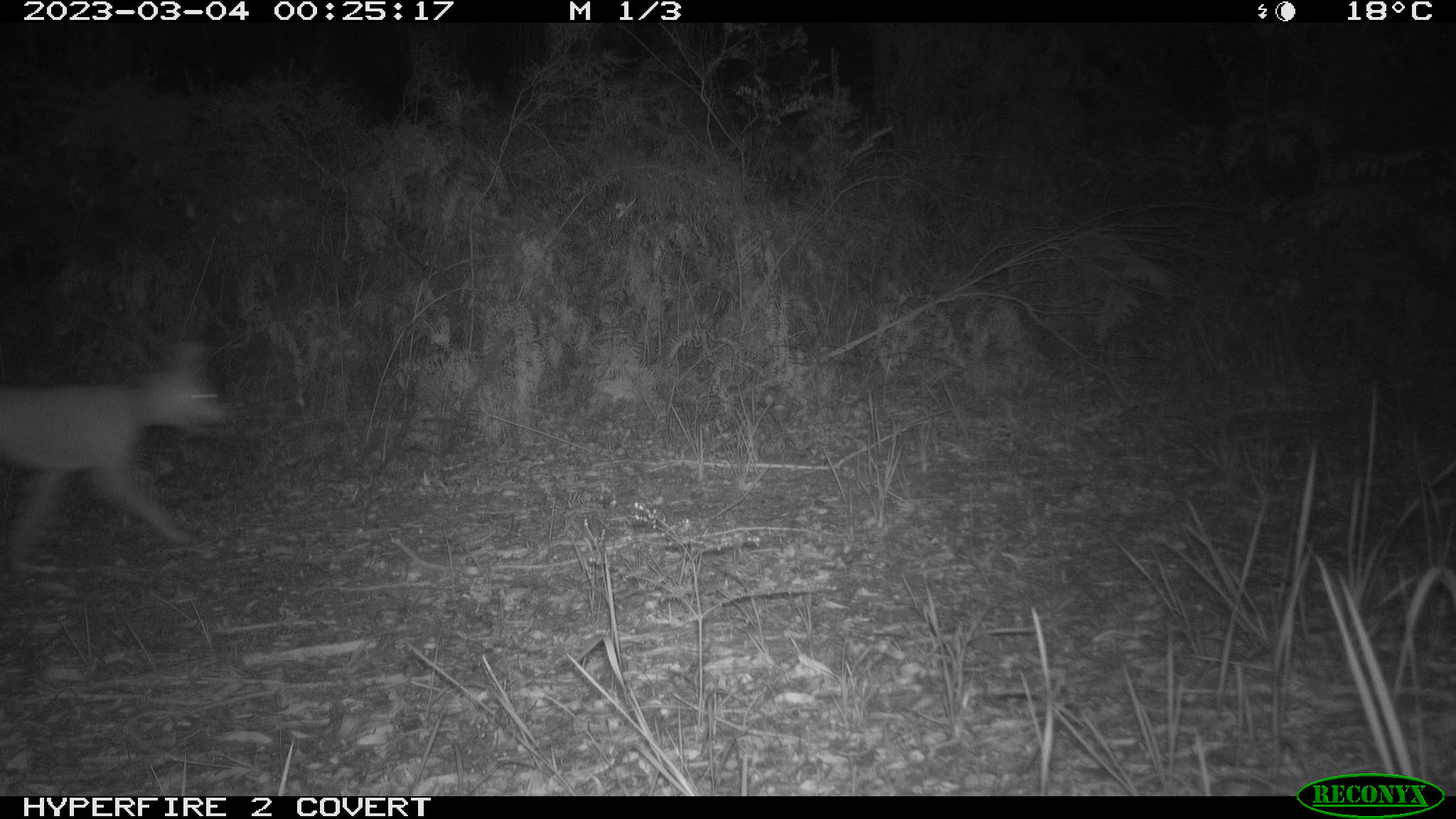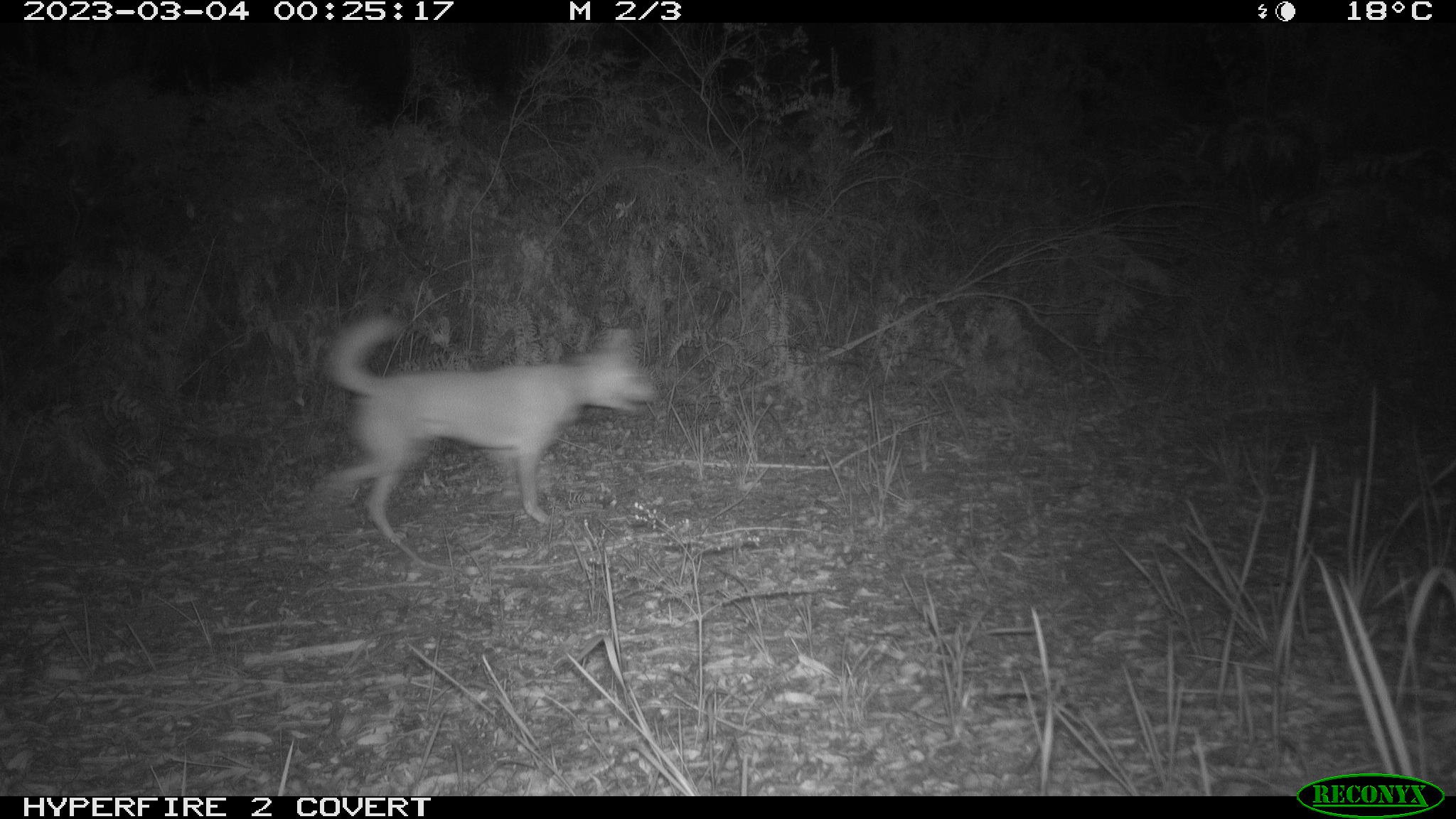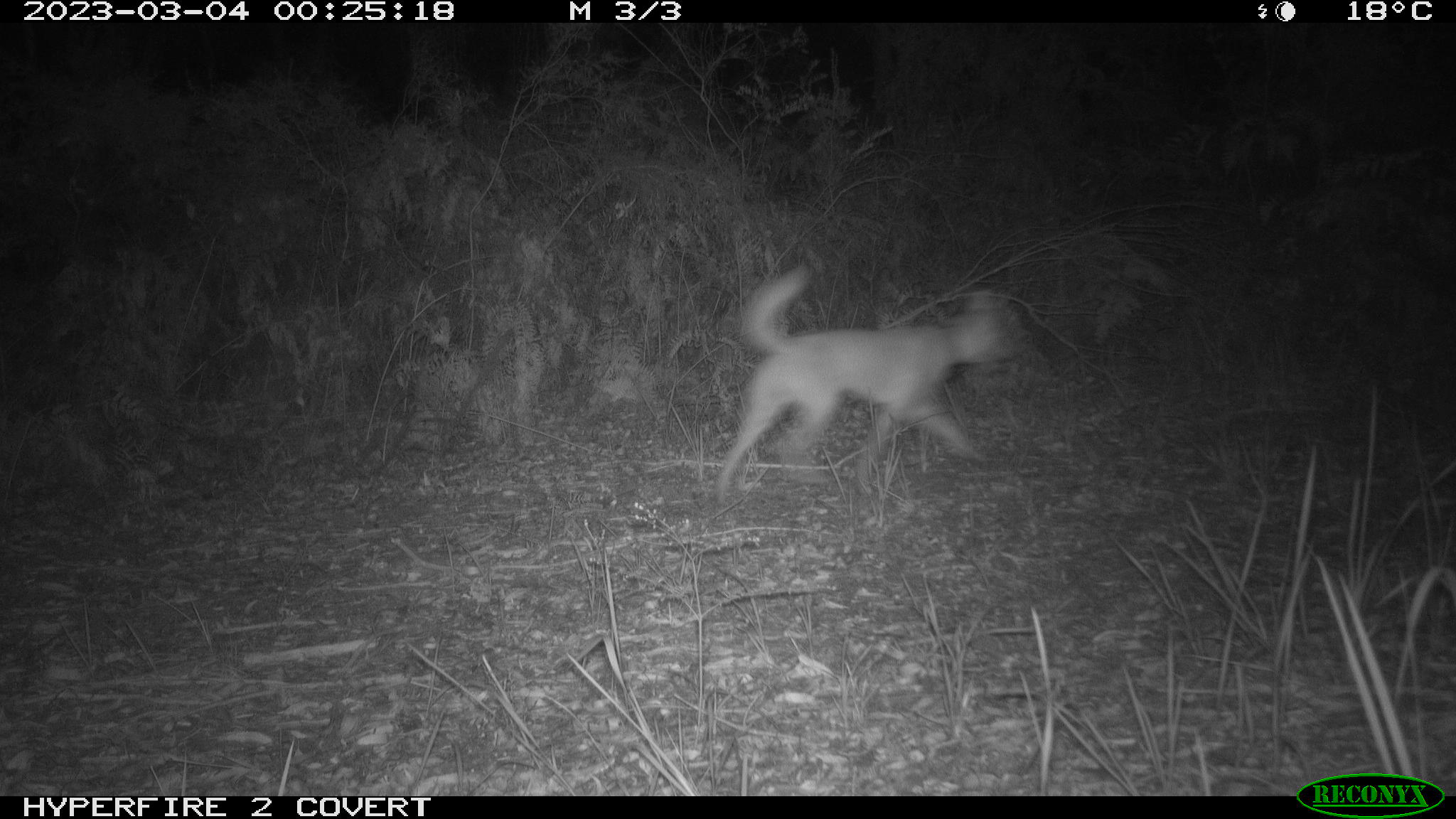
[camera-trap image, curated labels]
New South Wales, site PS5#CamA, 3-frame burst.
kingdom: Animalia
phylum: Chordata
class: Mammalia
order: Carnivora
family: Canidae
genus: Canis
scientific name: Canis familiaris dingo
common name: dingo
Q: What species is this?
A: Dingo (Canis familiaris dingo).